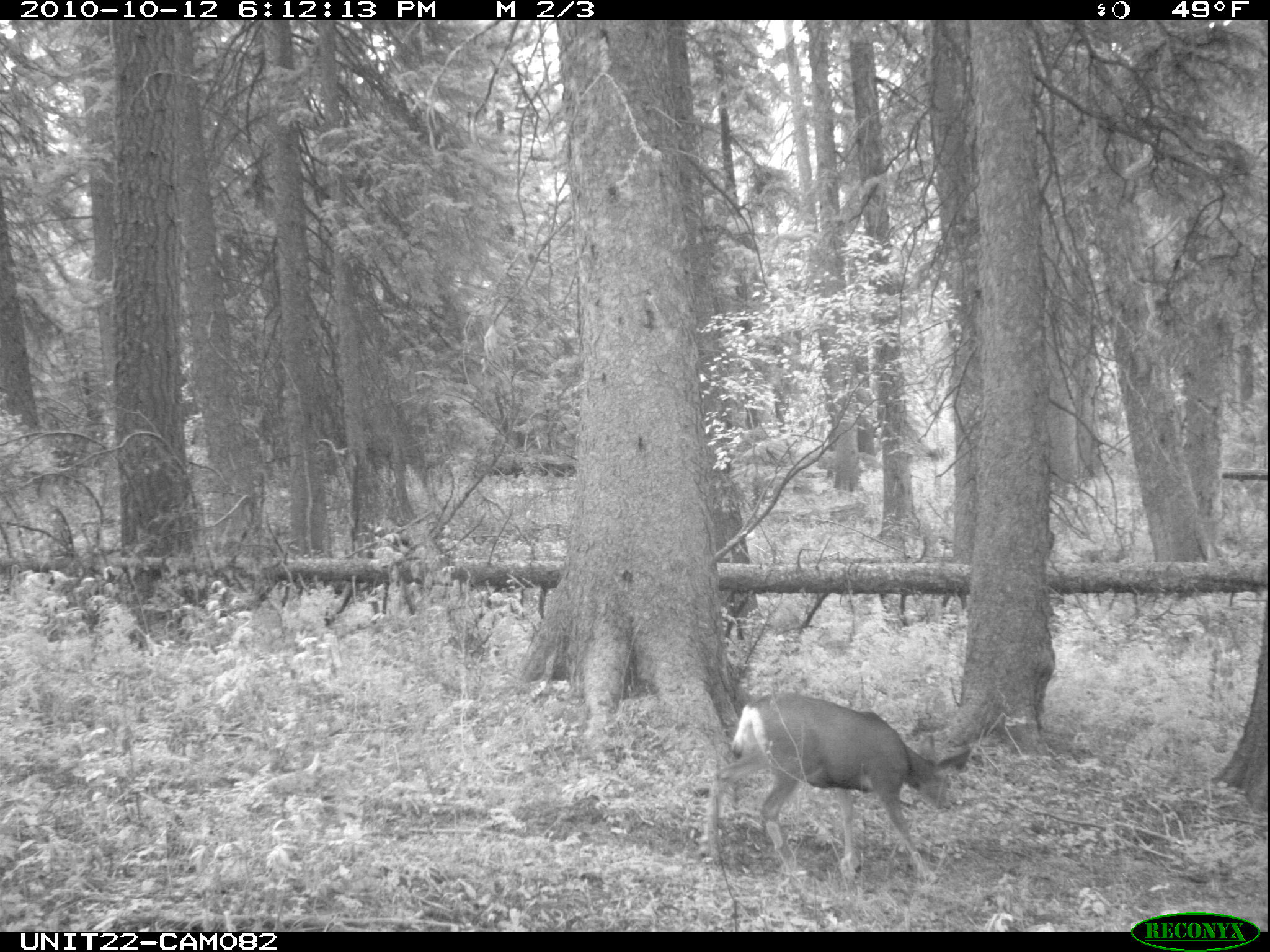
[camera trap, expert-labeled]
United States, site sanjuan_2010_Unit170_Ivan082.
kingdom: Animalia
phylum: Chordata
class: Mammalia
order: Artiodactyla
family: Cervidae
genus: Odocoileus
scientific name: Odocoileus hemionus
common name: mule deer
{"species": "Odocoileus hemionus (mule deer)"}